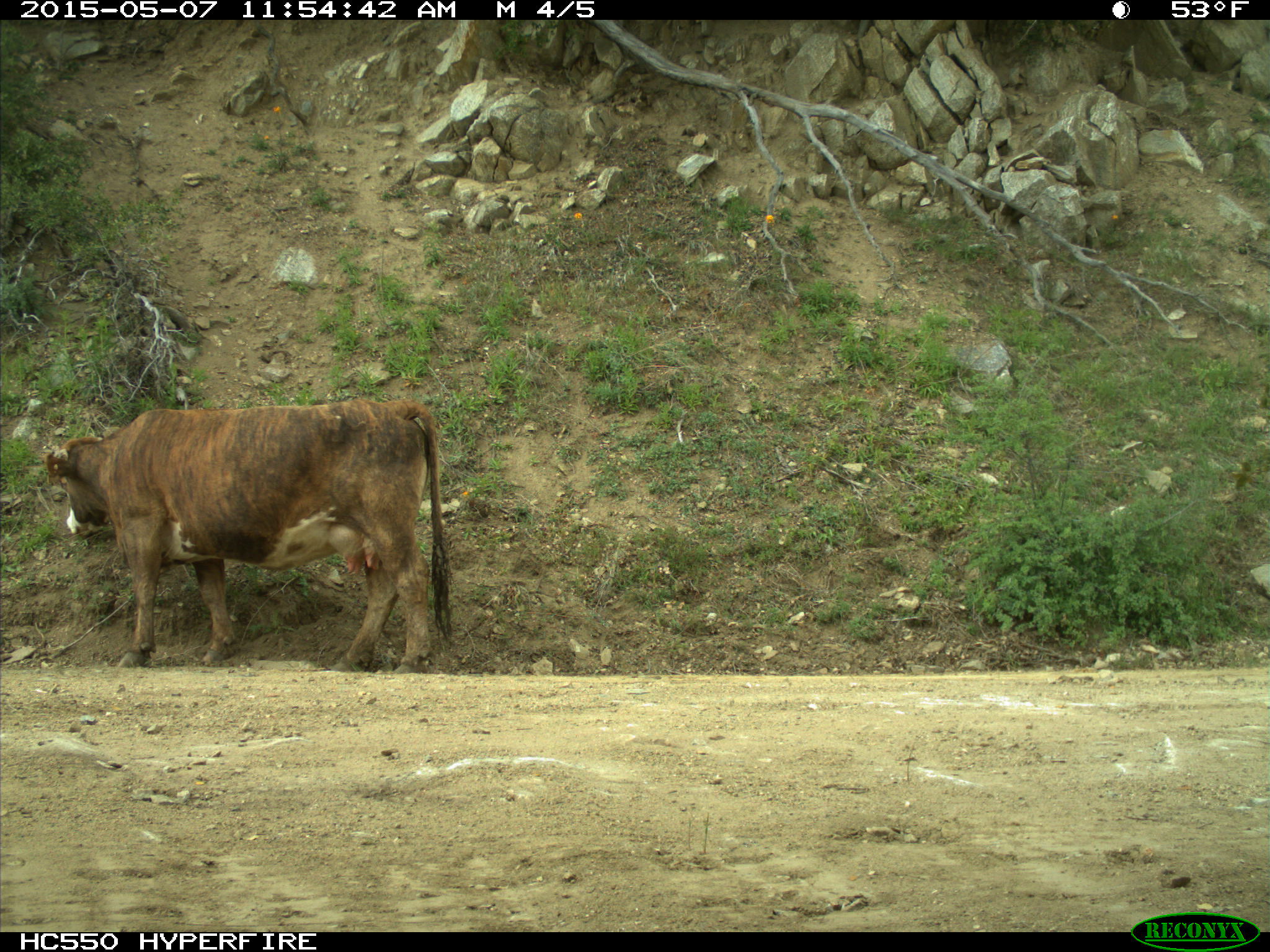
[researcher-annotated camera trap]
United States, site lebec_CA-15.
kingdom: Animalia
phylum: Chordata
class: Mammalia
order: Artiodactyla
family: Bovidae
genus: Bos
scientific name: Bos taurus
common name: domestic cow